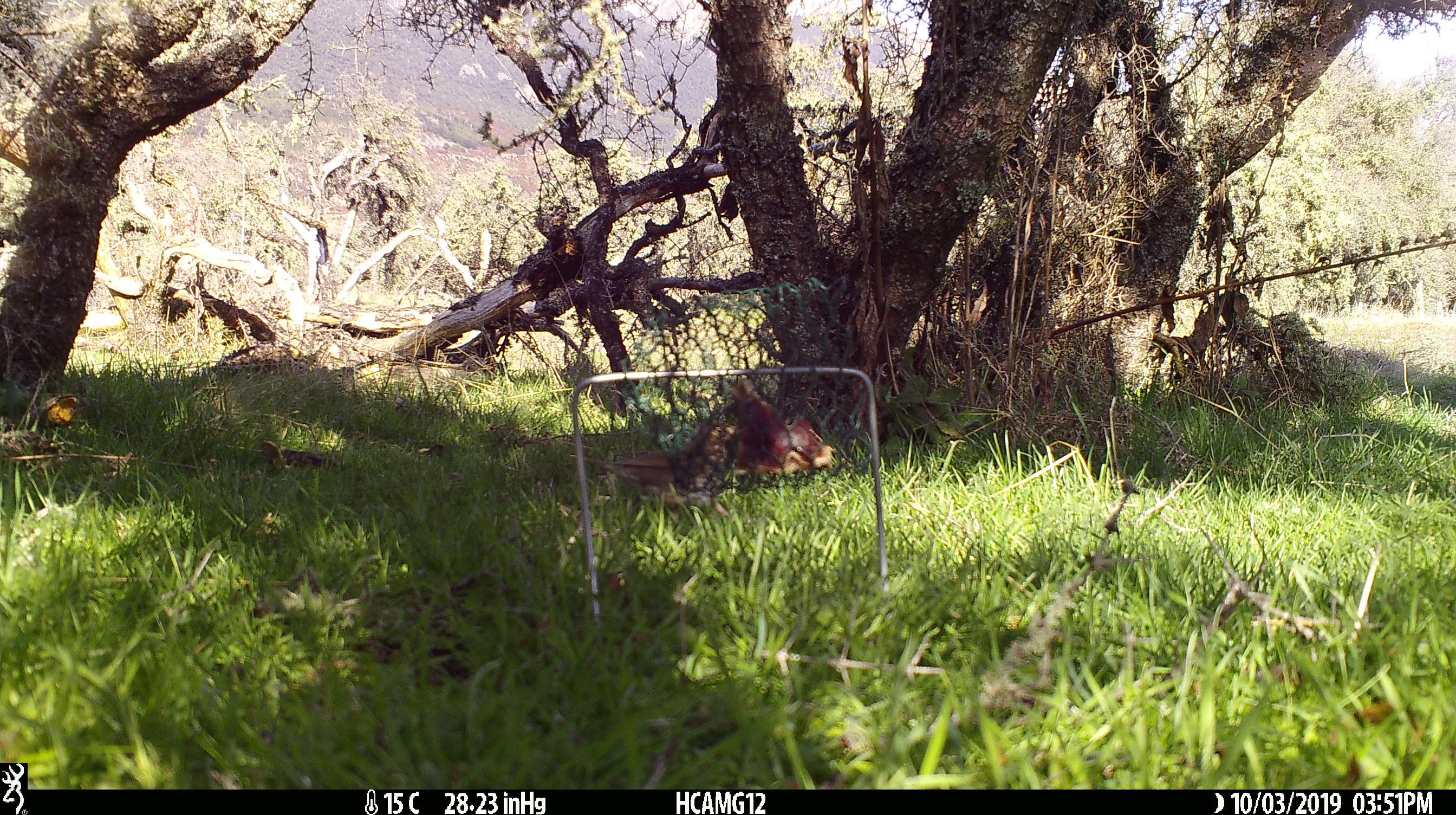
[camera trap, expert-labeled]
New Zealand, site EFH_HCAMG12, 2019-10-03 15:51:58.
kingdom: Animalia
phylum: Chordata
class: Aves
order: Passeriformes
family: Turdidae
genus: Turdus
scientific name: Turdus philomelos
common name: song thrush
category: thrush